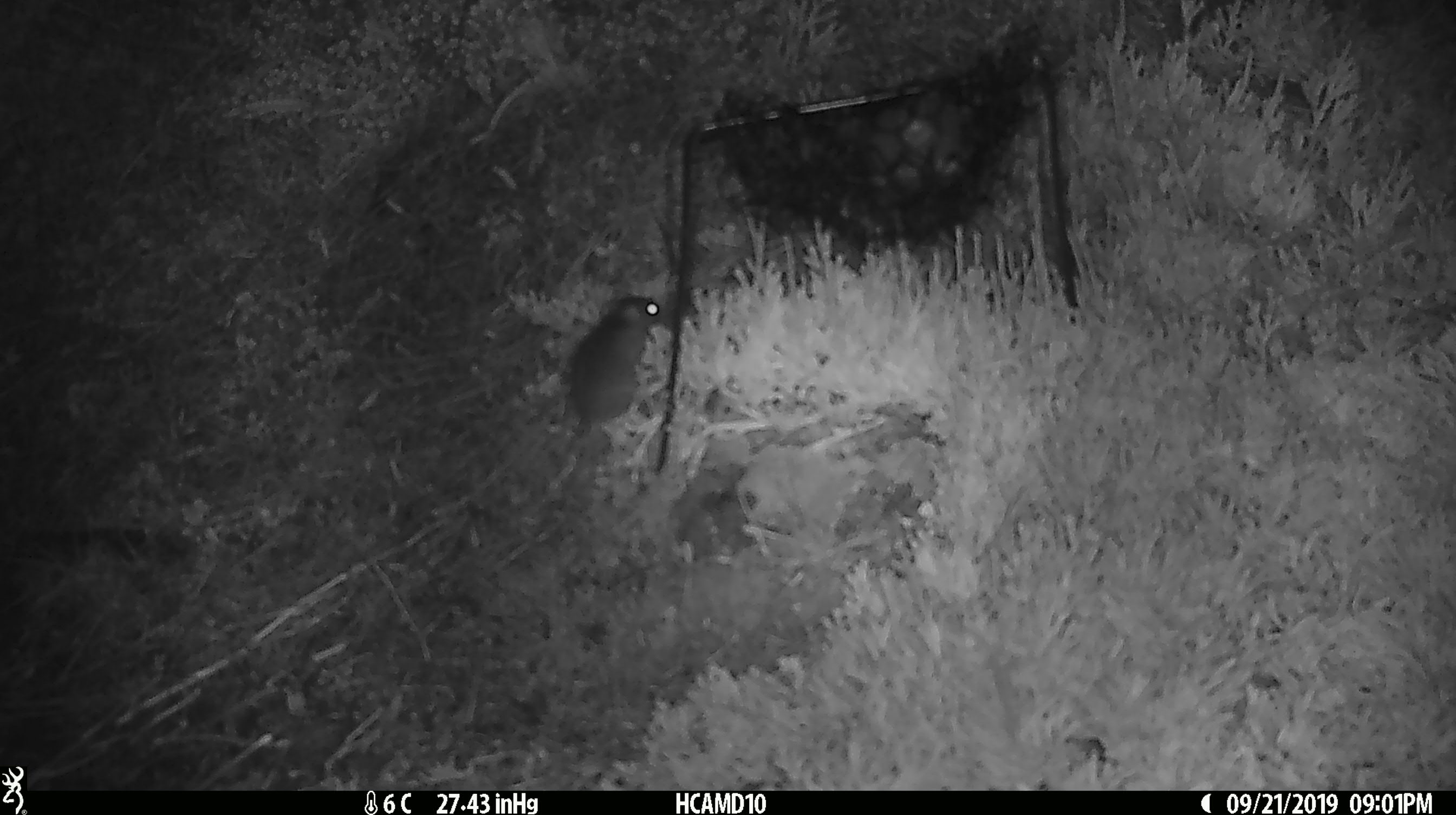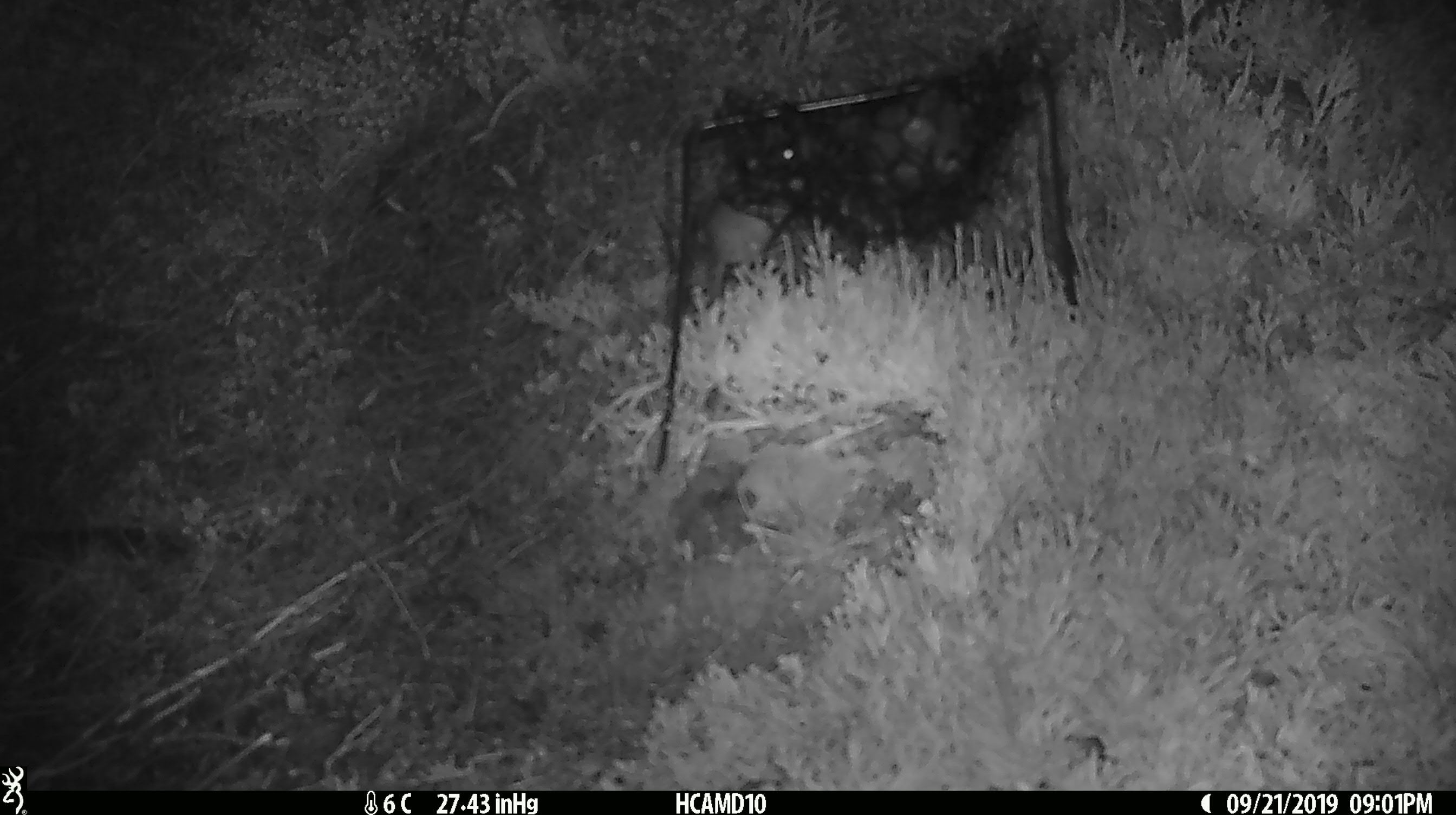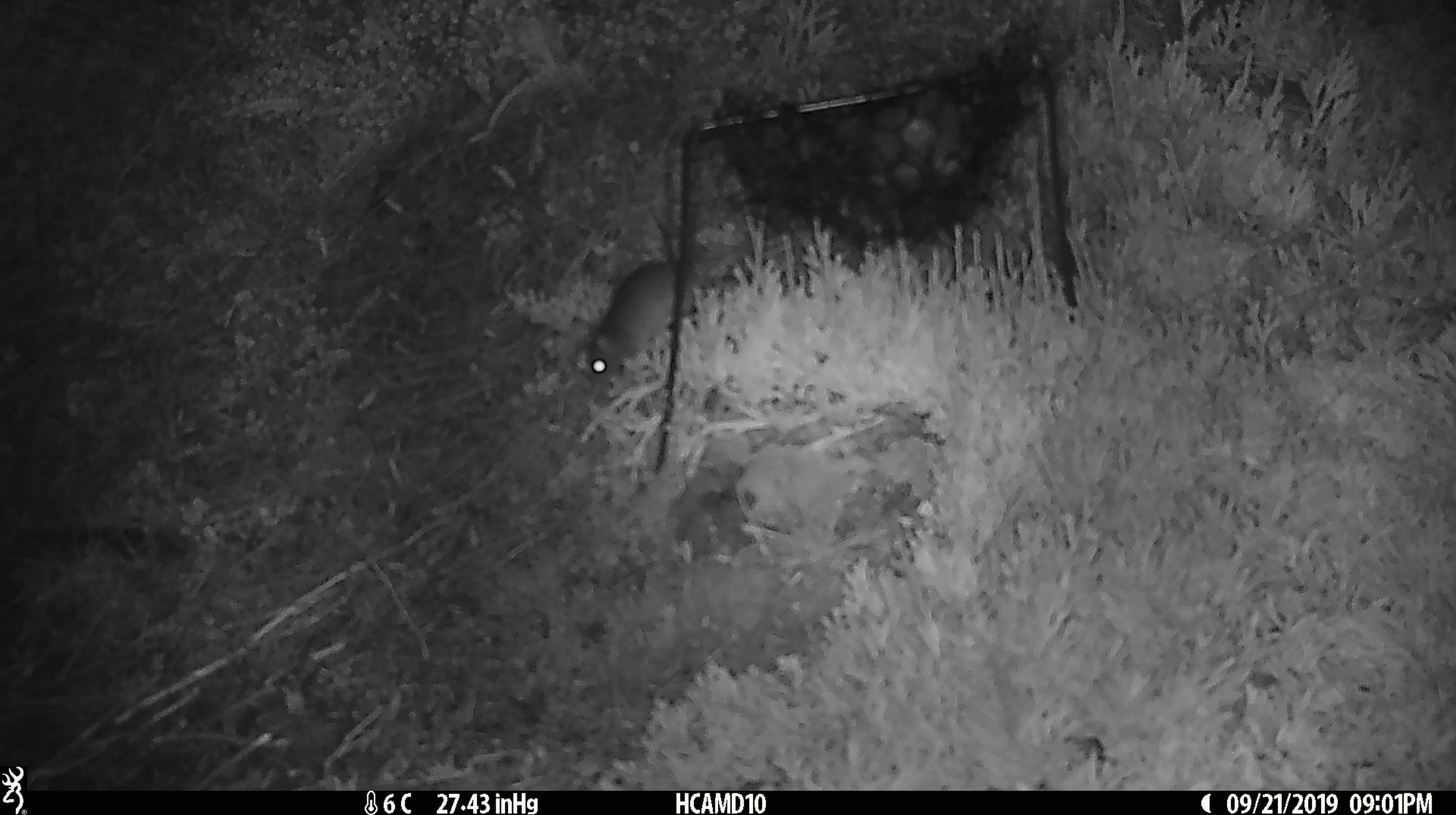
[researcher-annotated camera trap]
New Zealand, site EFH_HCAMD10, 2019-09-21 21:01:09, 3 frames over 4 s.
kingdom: Animalia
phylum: Chordata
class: Mammalia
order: Rodentia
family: Muridae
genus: Mus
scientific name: Mus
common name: mouse